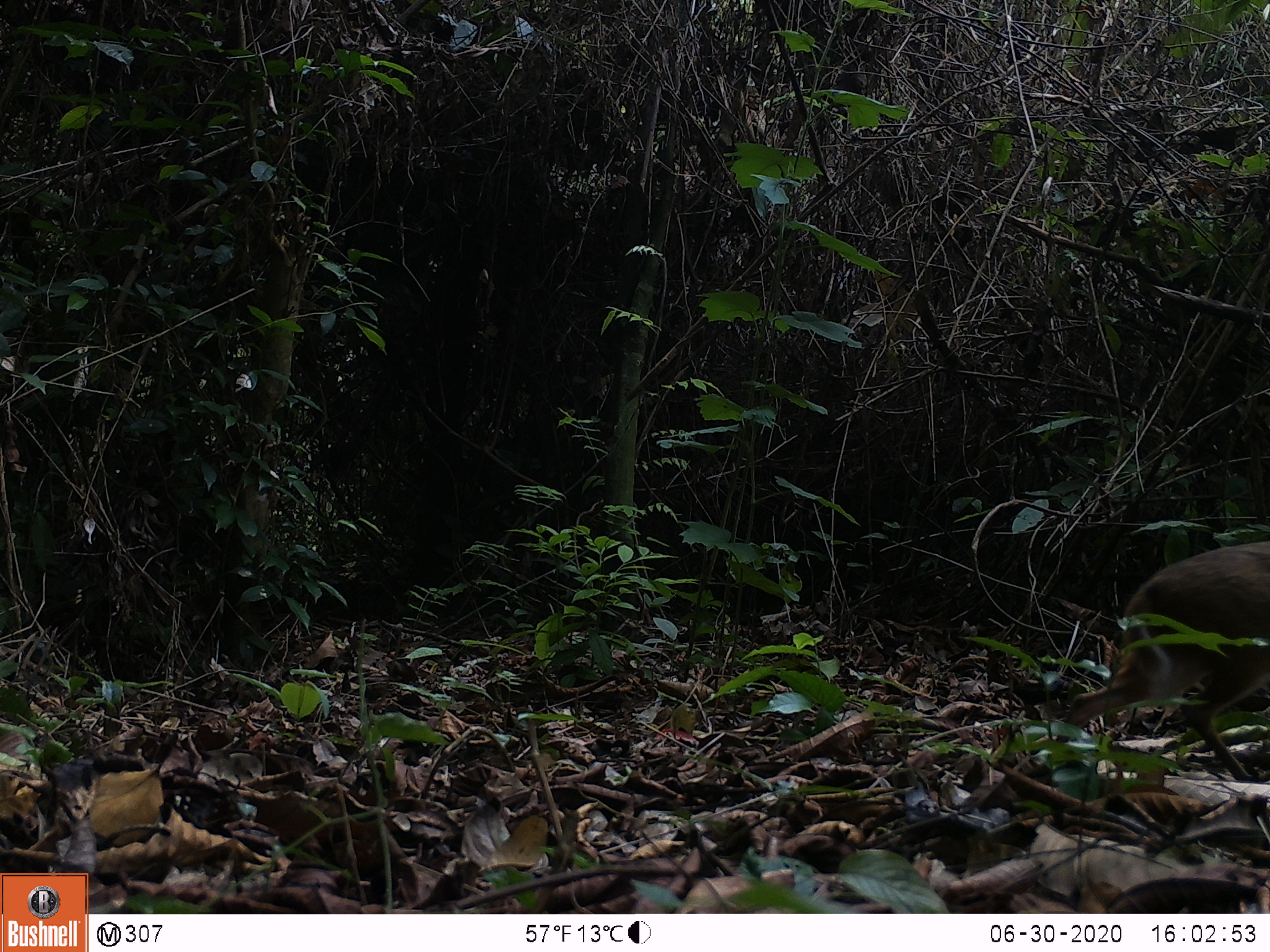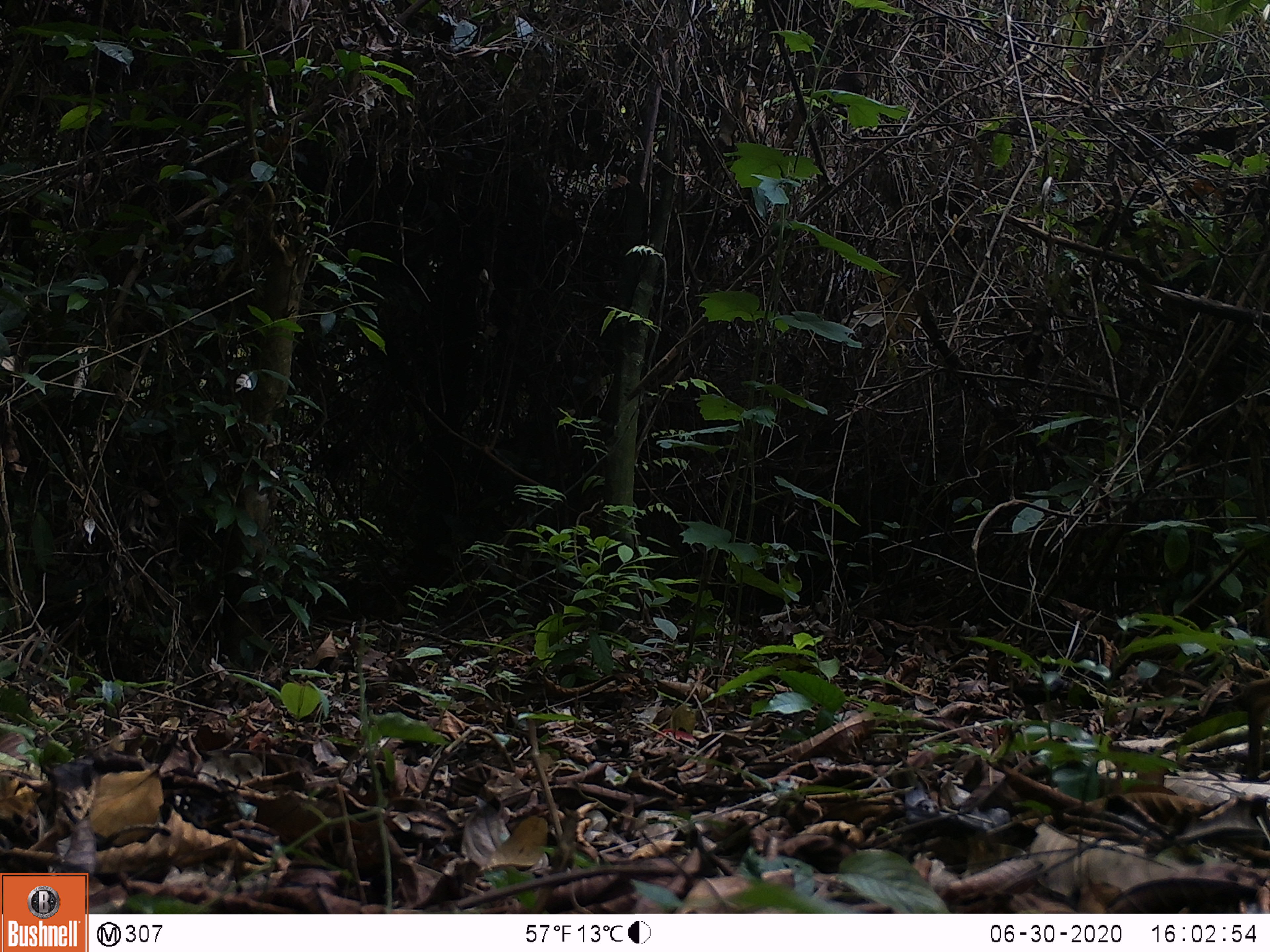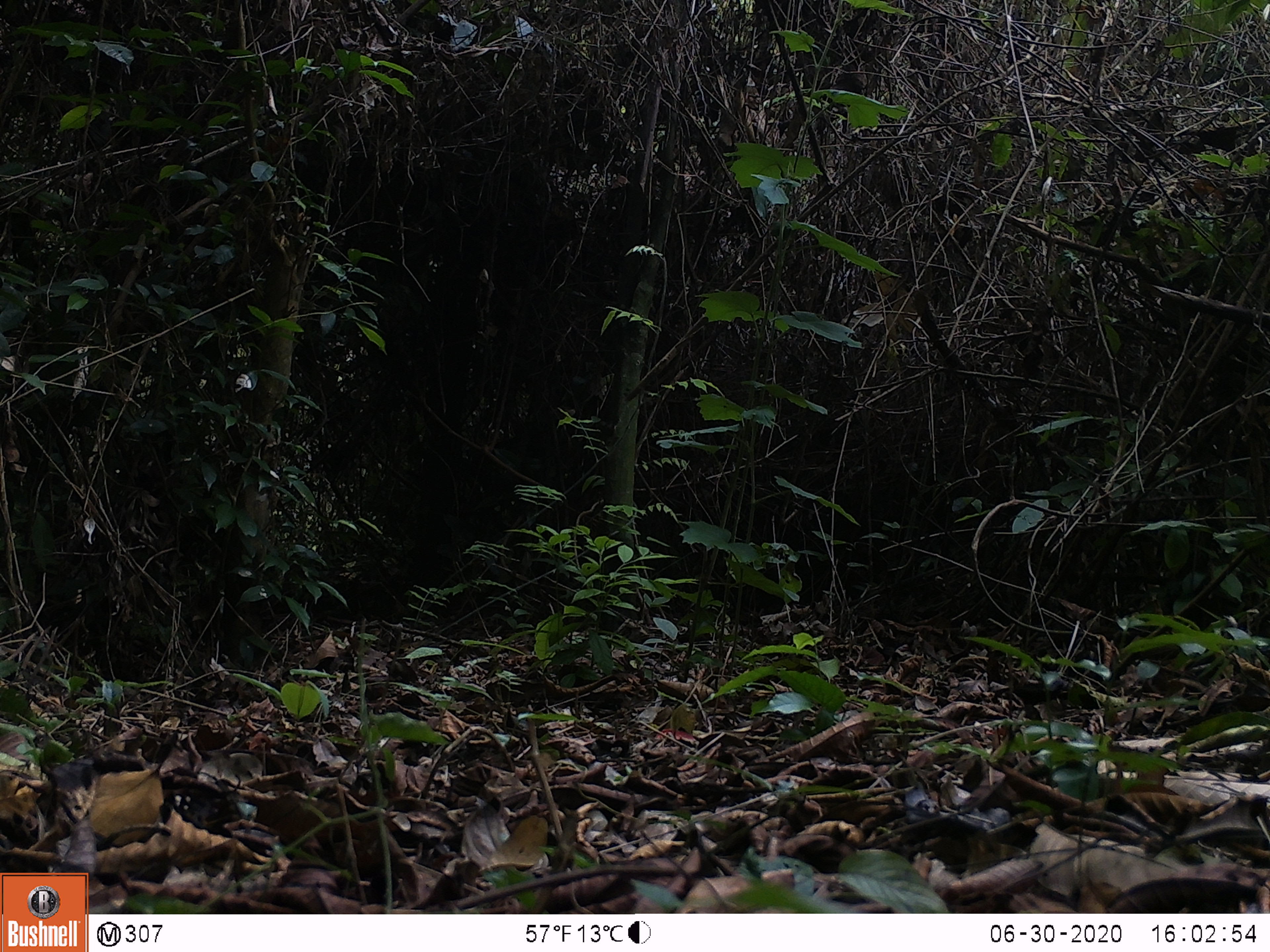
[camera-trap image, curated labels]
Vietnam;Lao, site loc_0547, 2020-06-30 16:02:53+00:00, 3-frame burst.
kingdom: Animalia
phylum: Chordata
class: Mammalia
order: Artiodactyla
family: Tragulidae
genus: Moschiola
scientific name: Moschiola meminna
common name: chevrotain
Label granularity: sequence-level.